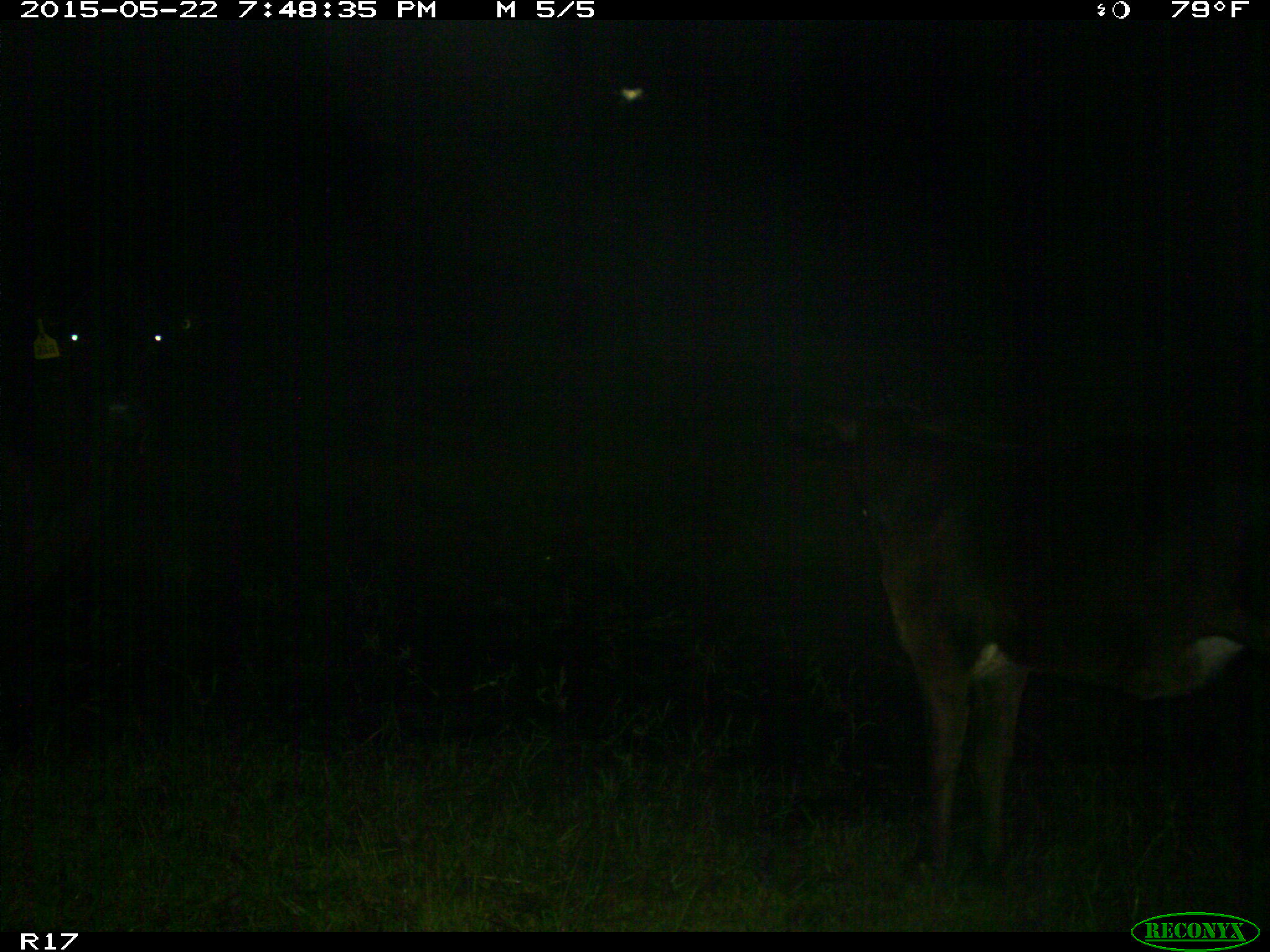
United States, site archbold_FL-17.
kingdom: Animalia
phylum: Chordata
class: Mammalia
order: Artiodactyla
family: Bovidae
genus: Bos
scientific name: Bos taurus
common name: domestic cow